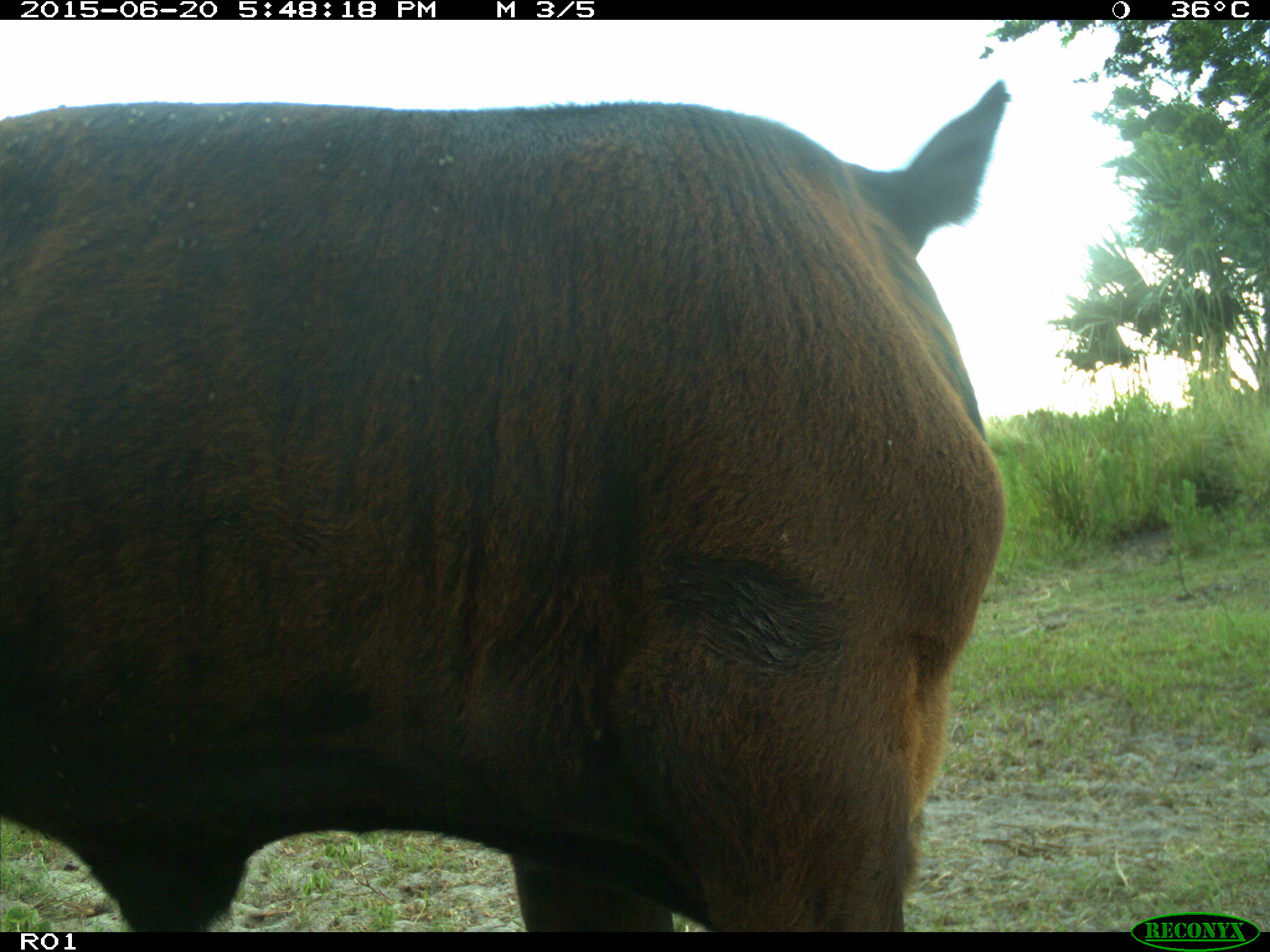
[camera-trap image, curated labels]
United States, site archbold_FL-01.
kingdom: Animalia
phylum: Chordata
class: Mammalia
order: Artiodactyla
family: Bovidae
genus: Bos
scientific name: Bos taurus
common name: domestic cow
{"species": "Bos taurus (domestic cow)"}